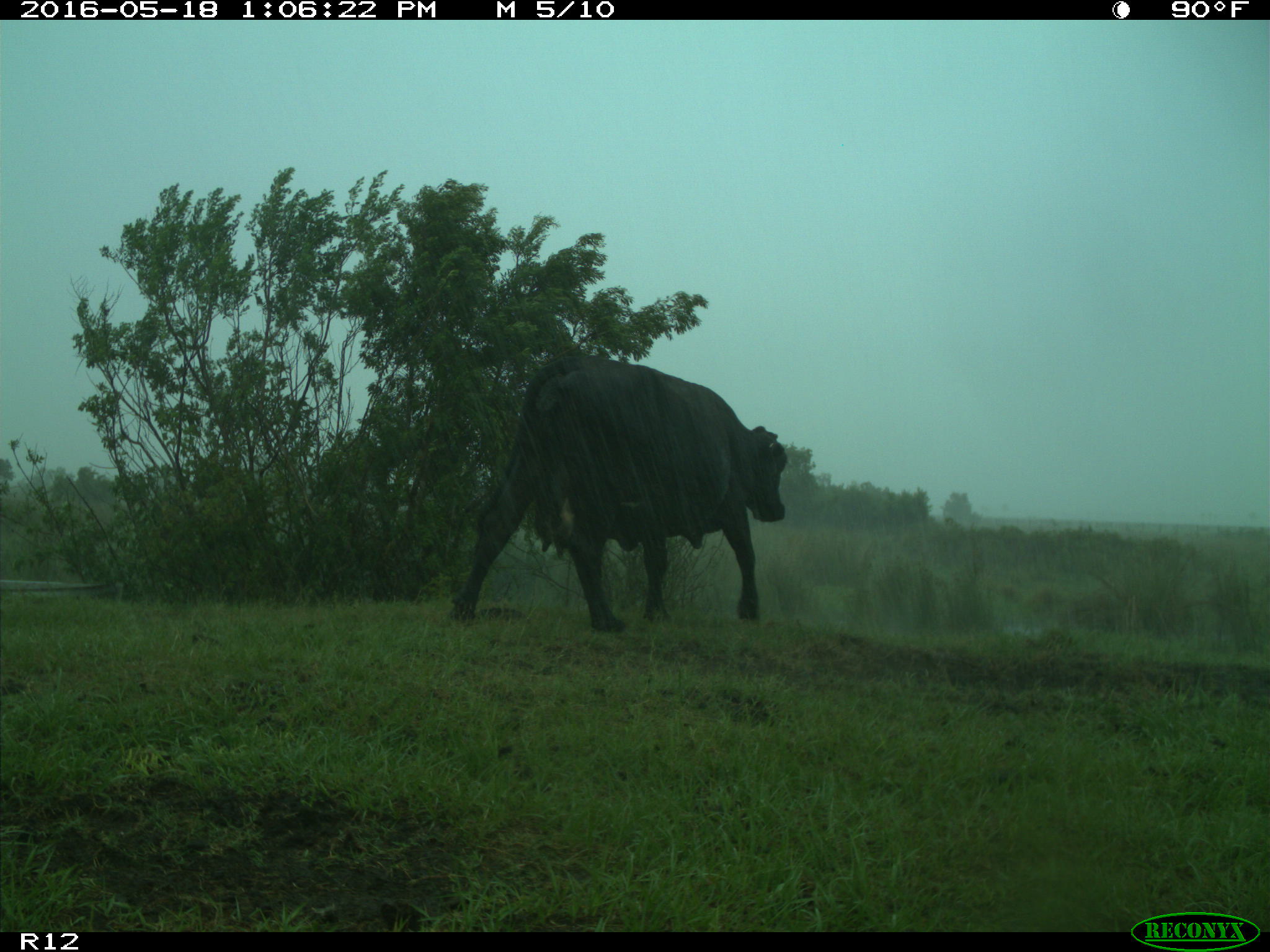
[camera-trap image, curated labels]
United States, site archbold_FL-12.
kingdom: Animalia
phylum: Chordata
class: Mammalia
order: Artiodactyla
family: Bovidae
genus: Bos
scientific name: Bos taurus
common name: domestic cow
Bos taurus (domestic cow).